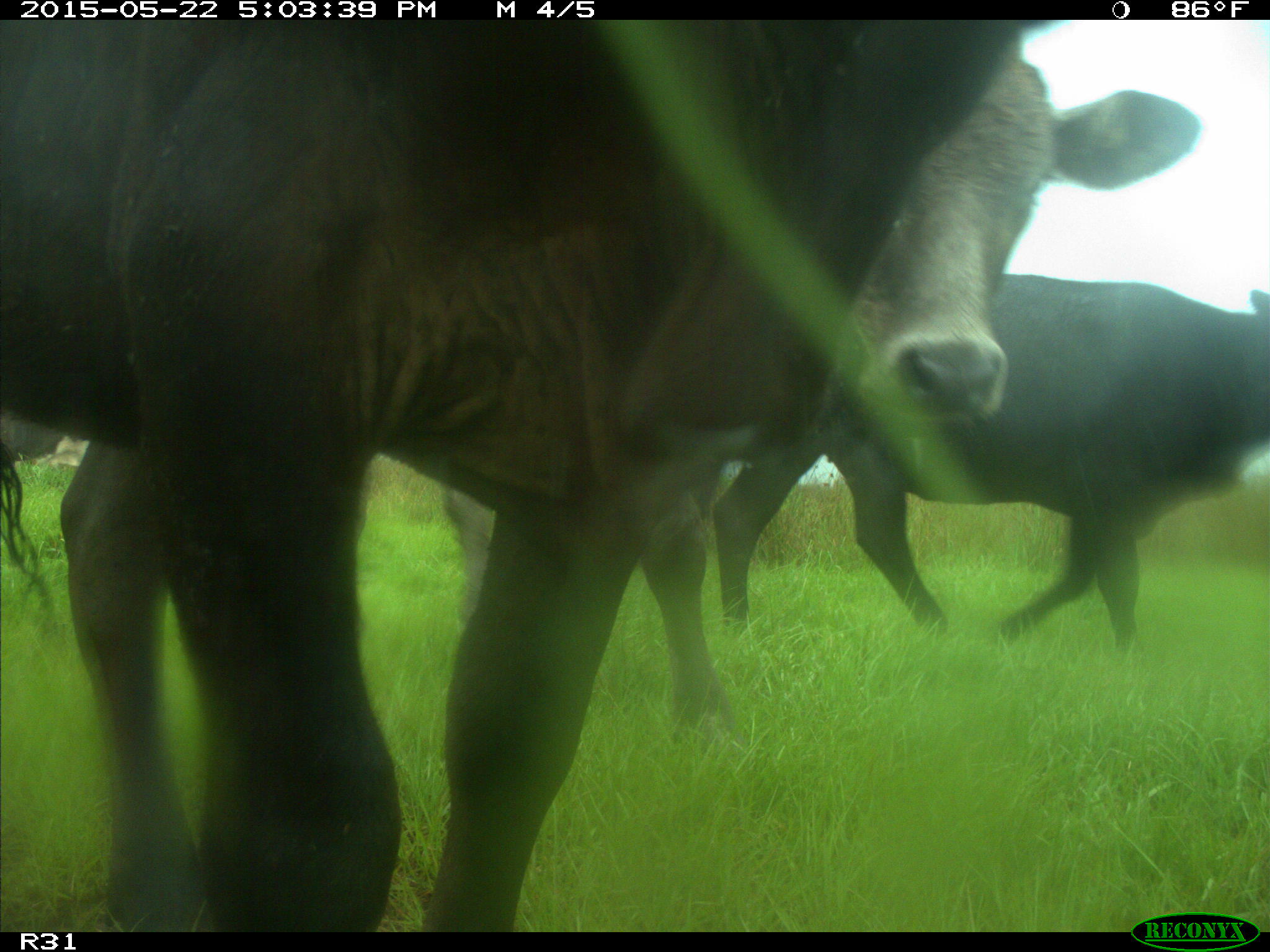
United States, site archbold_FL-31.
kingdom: Animalia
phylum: Chordata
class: Mammalia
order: Artiodactyla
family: Bovidae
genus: Bos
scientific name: Bos taurus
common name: domestic cow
Bos taurus (domestic cow).